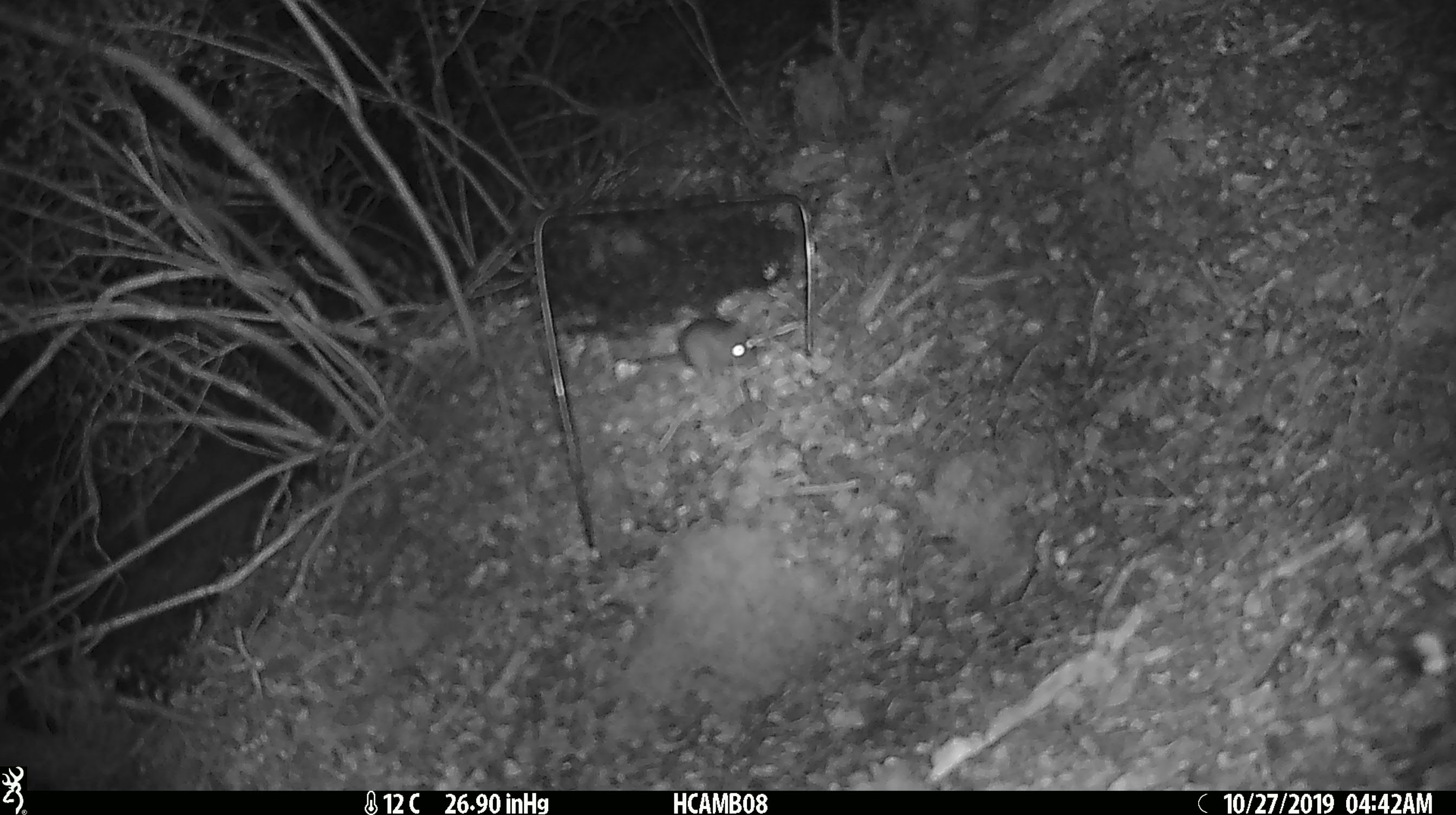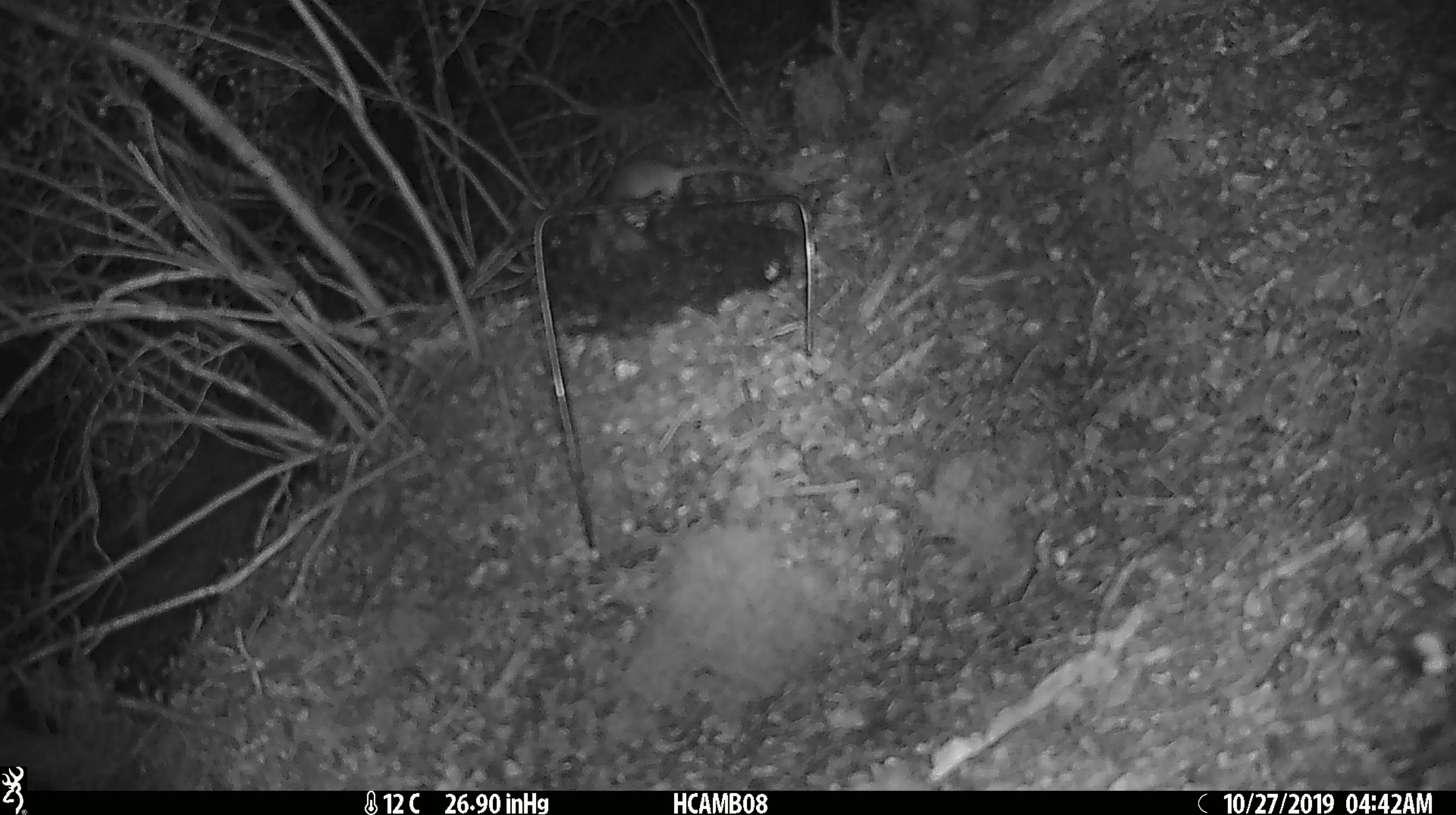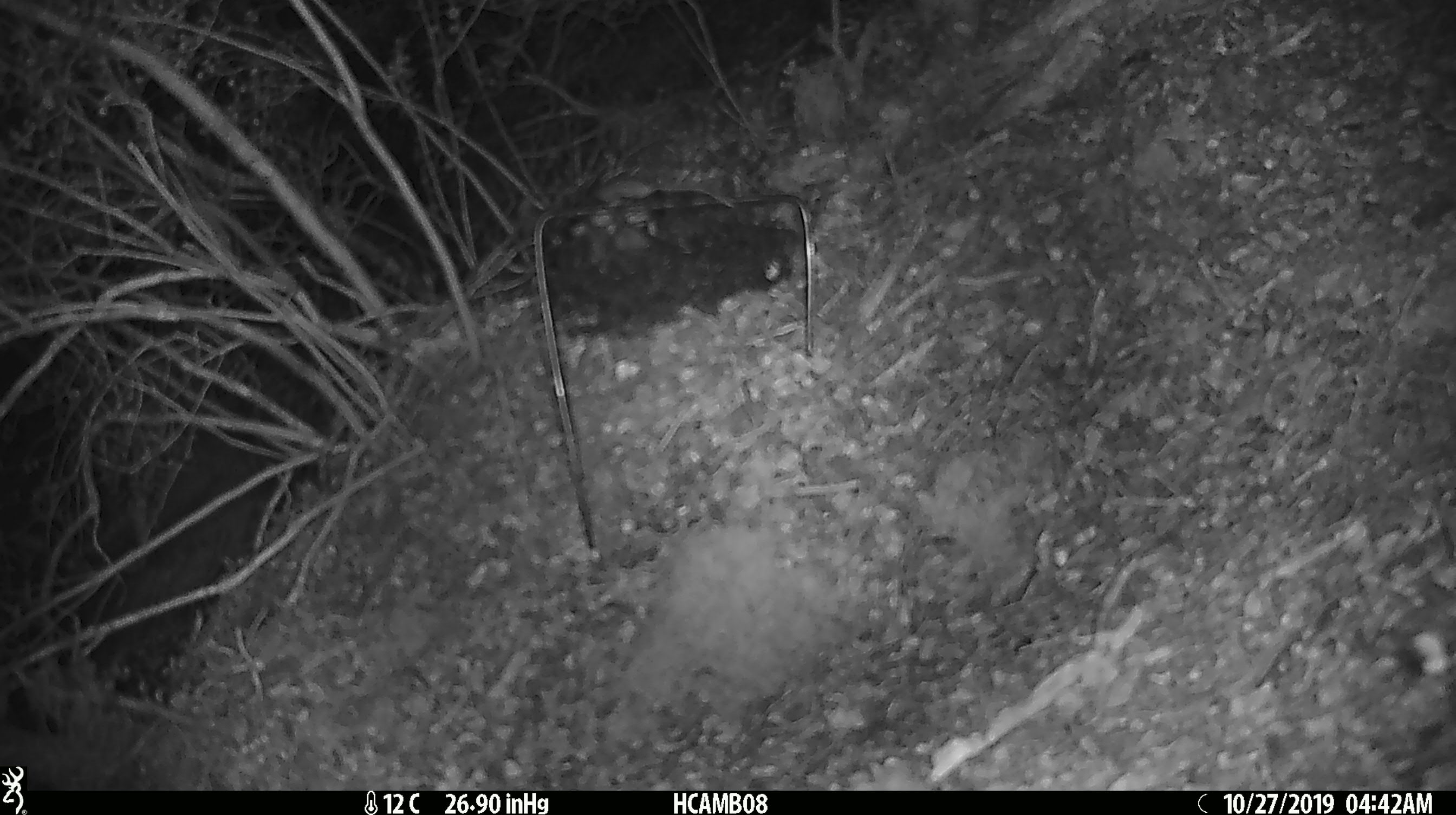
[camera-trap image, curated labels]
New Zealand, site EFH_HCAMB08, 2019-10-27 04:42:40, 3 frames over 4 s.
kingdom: Animalia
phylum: Chordata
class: Mammalia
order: Rodentia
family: Muridae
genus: Mus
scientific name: Mus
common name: mouse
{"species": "mouse (Mus)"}